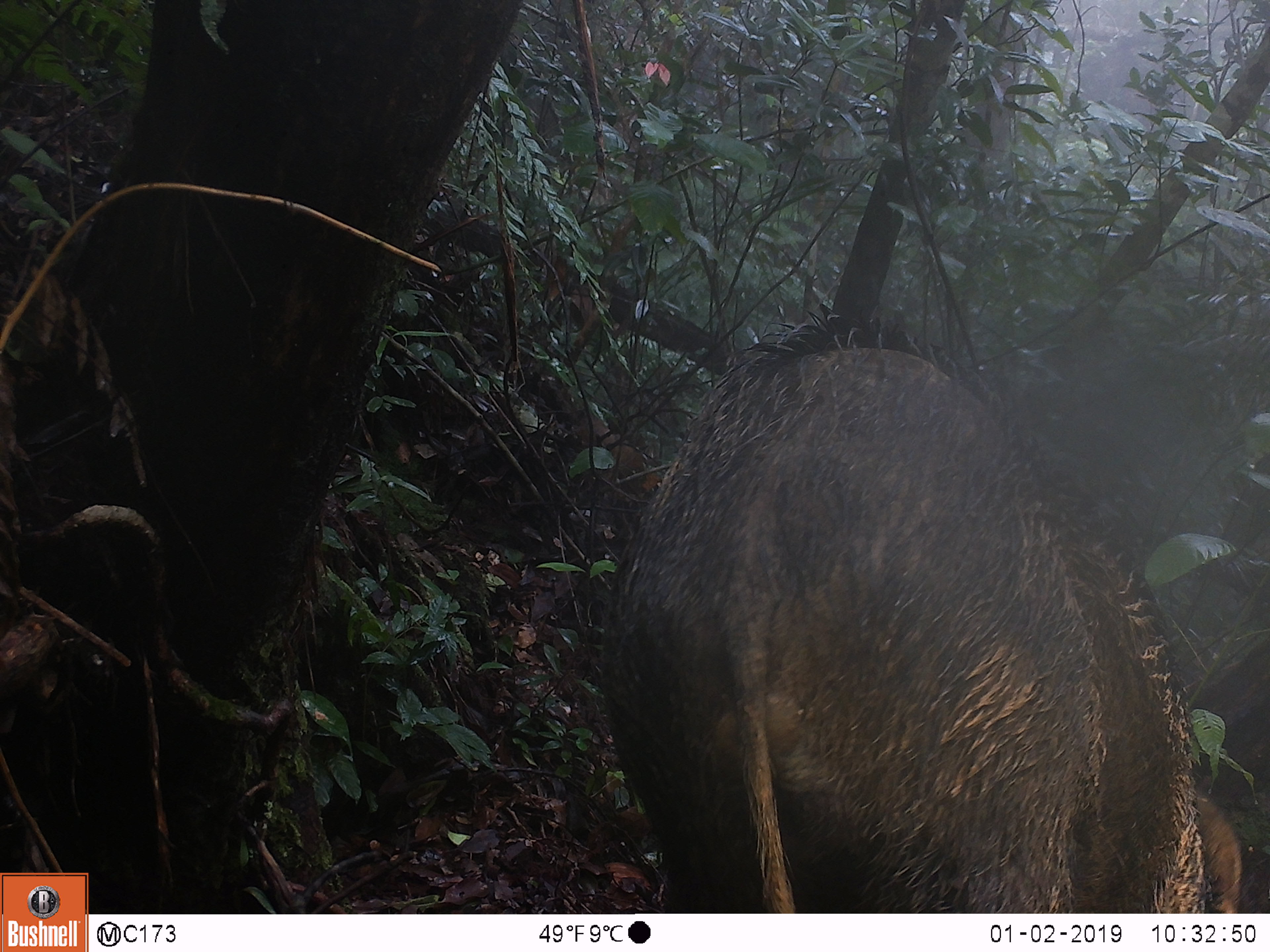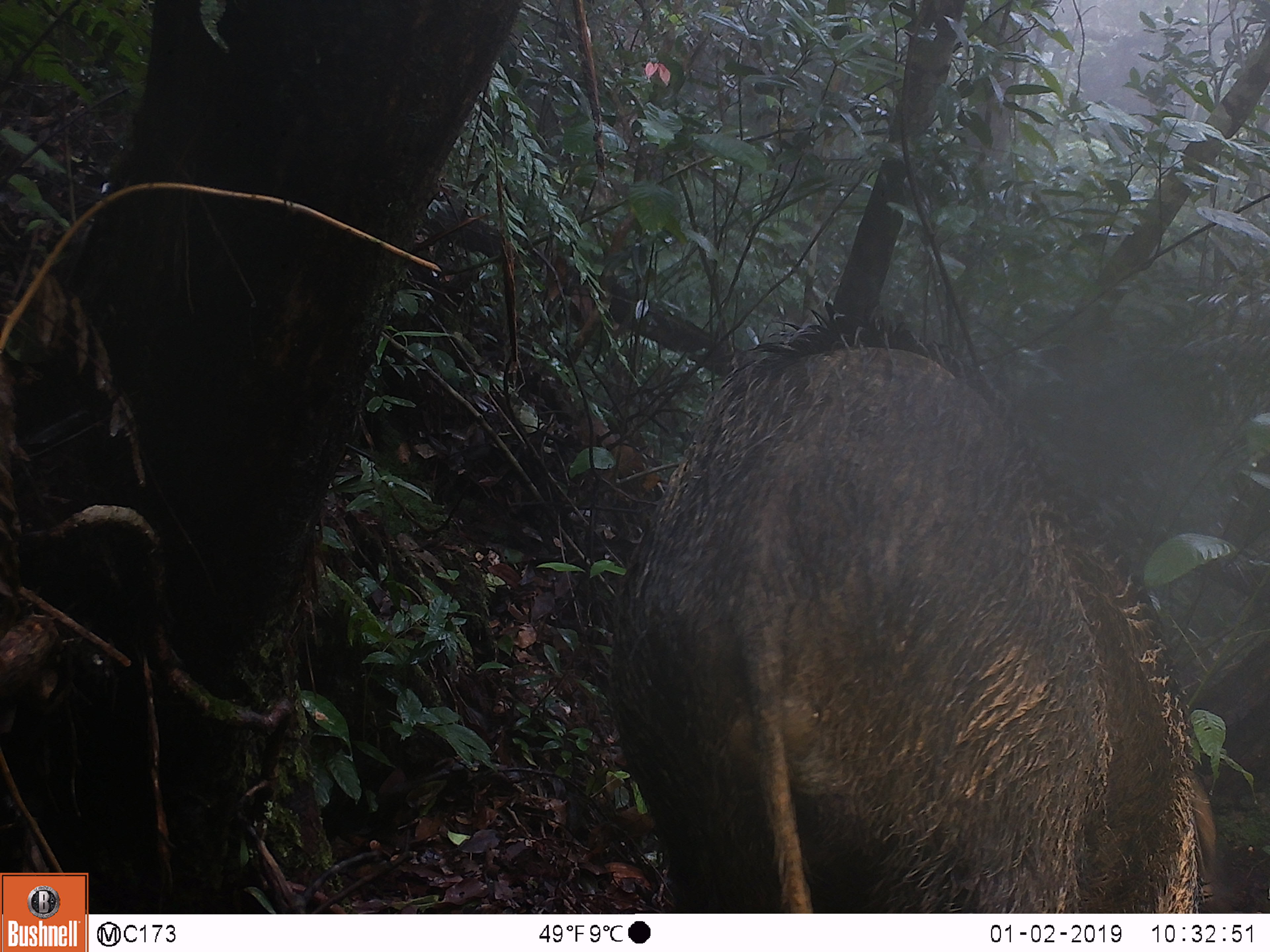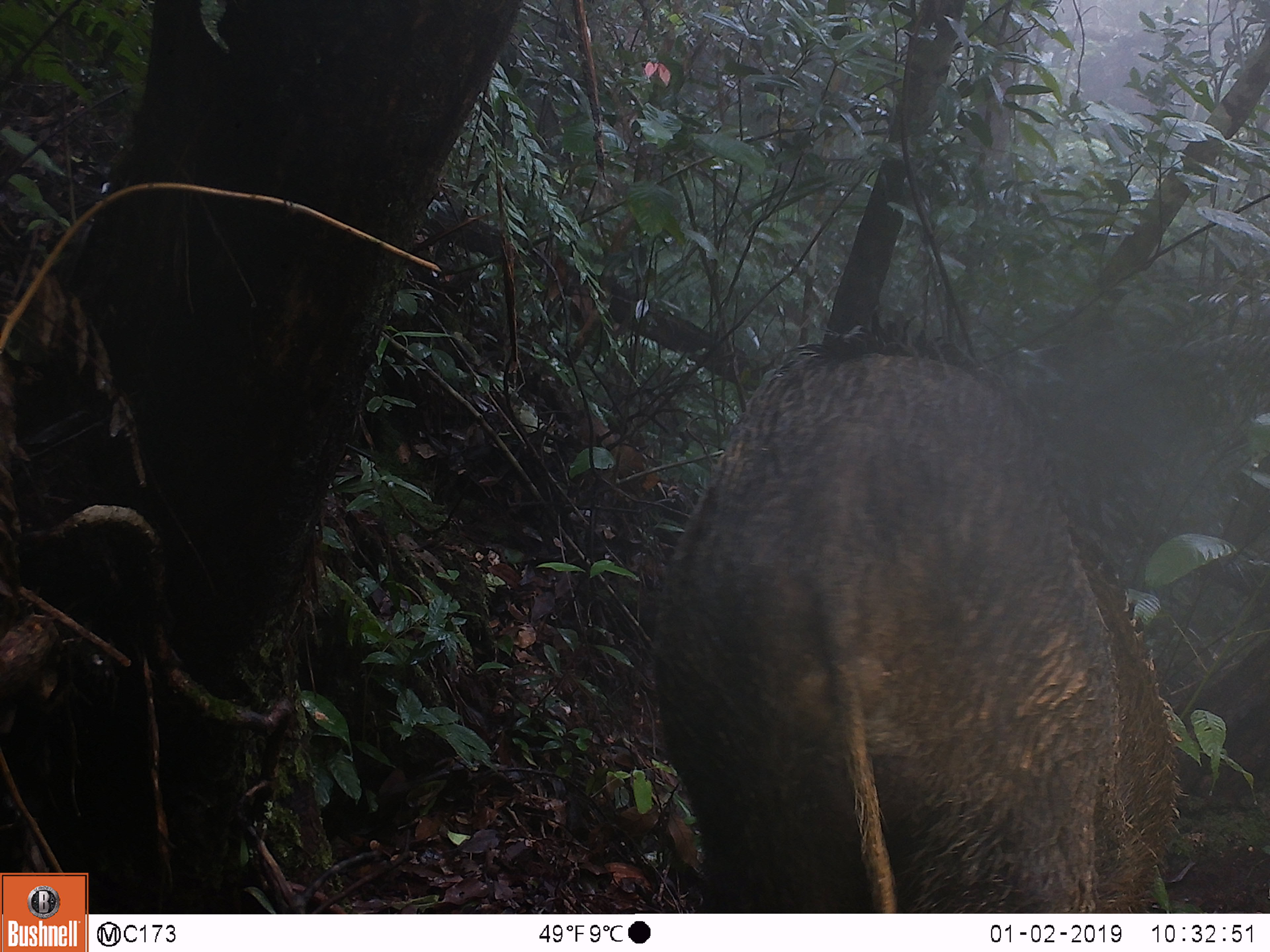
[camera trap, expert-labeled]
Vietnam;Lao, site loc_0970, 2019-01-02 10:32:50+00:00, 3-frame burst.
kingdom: Animalia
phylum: Chordata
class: Mammalia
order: Artiodactyla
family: Suidae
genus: Sus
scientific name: Sus scrofa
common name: eurasian wild pig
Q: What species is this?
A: Eurasian wild pig (Sus scrofa).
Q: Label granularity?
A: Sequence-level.